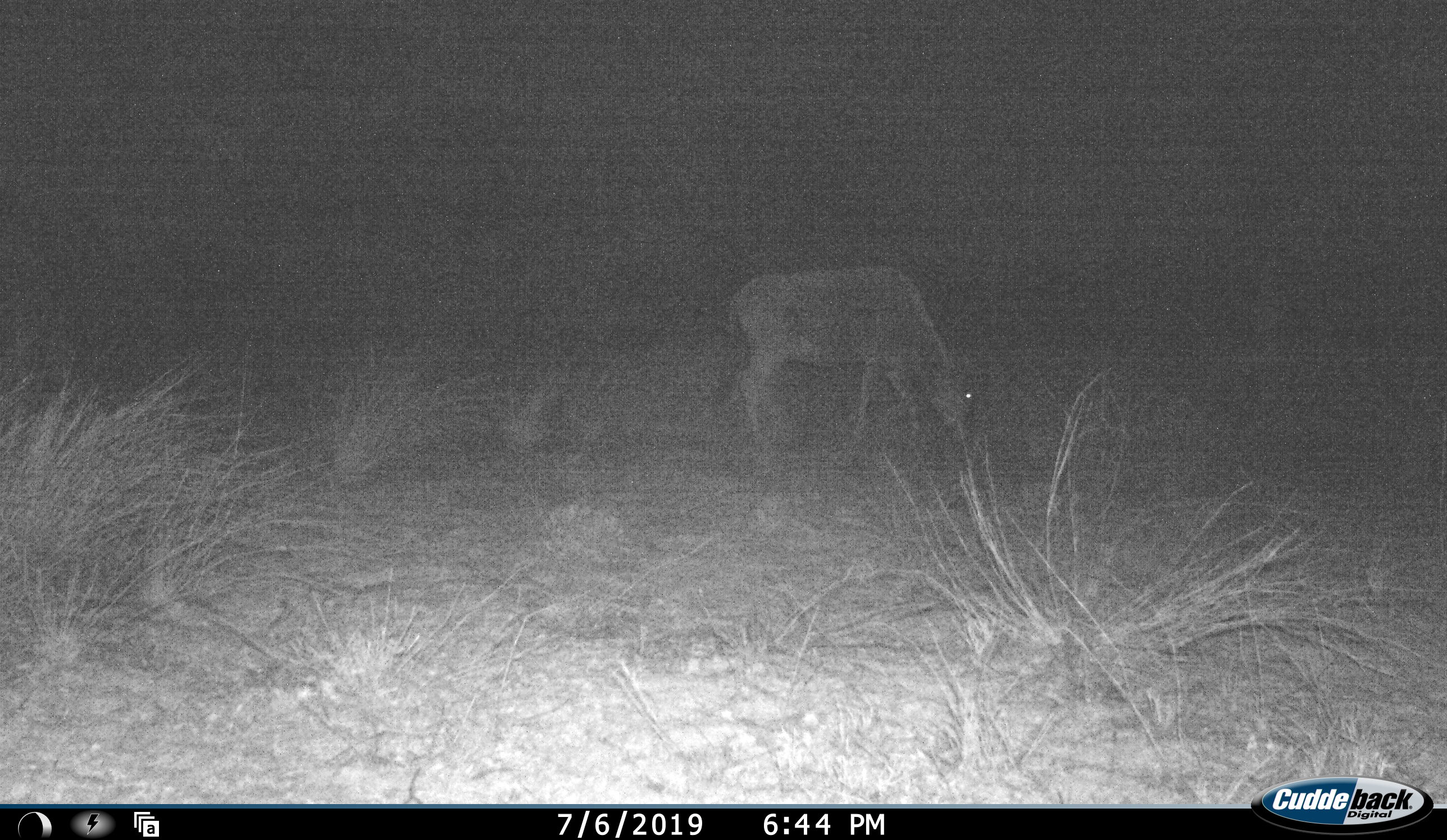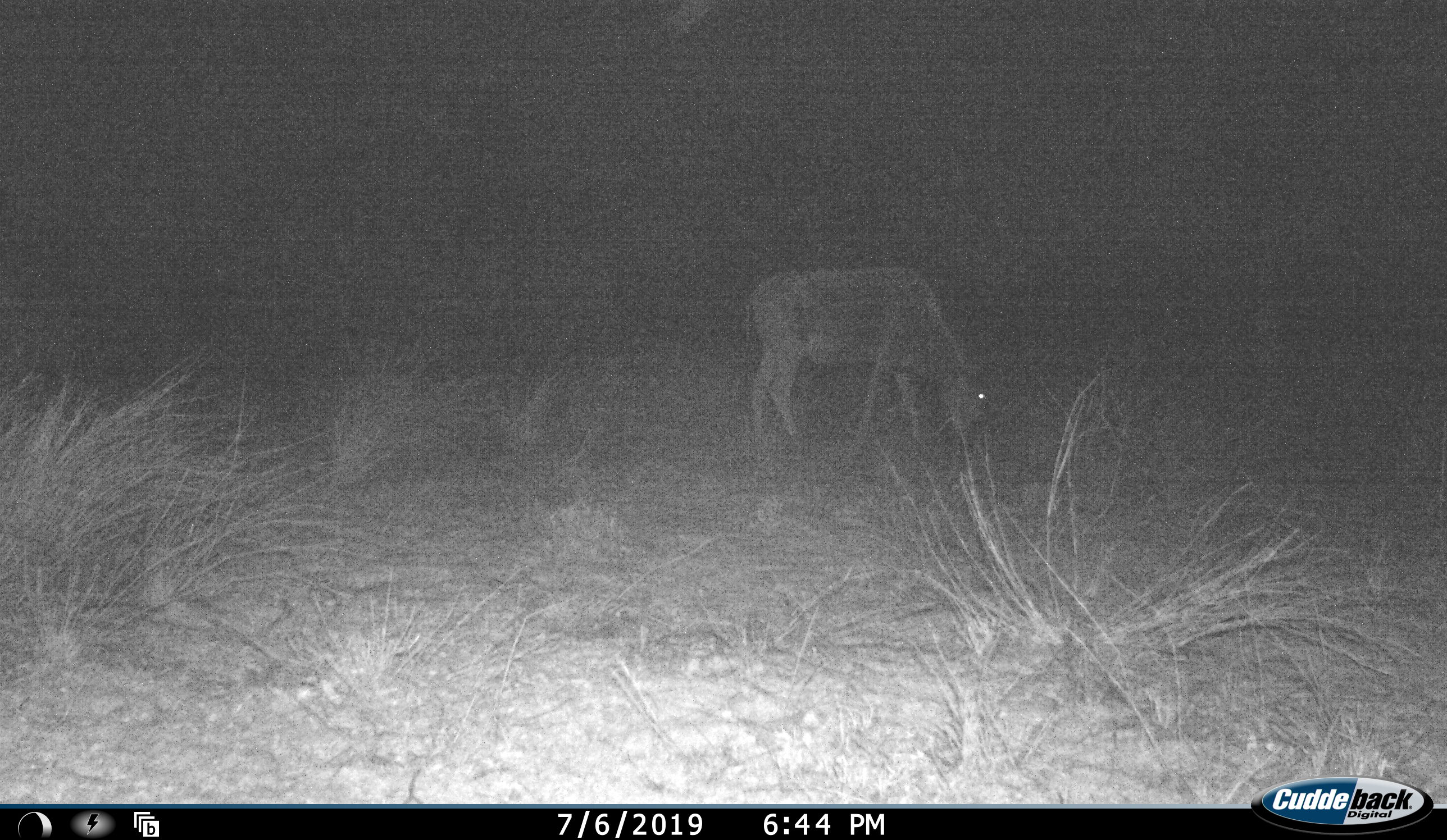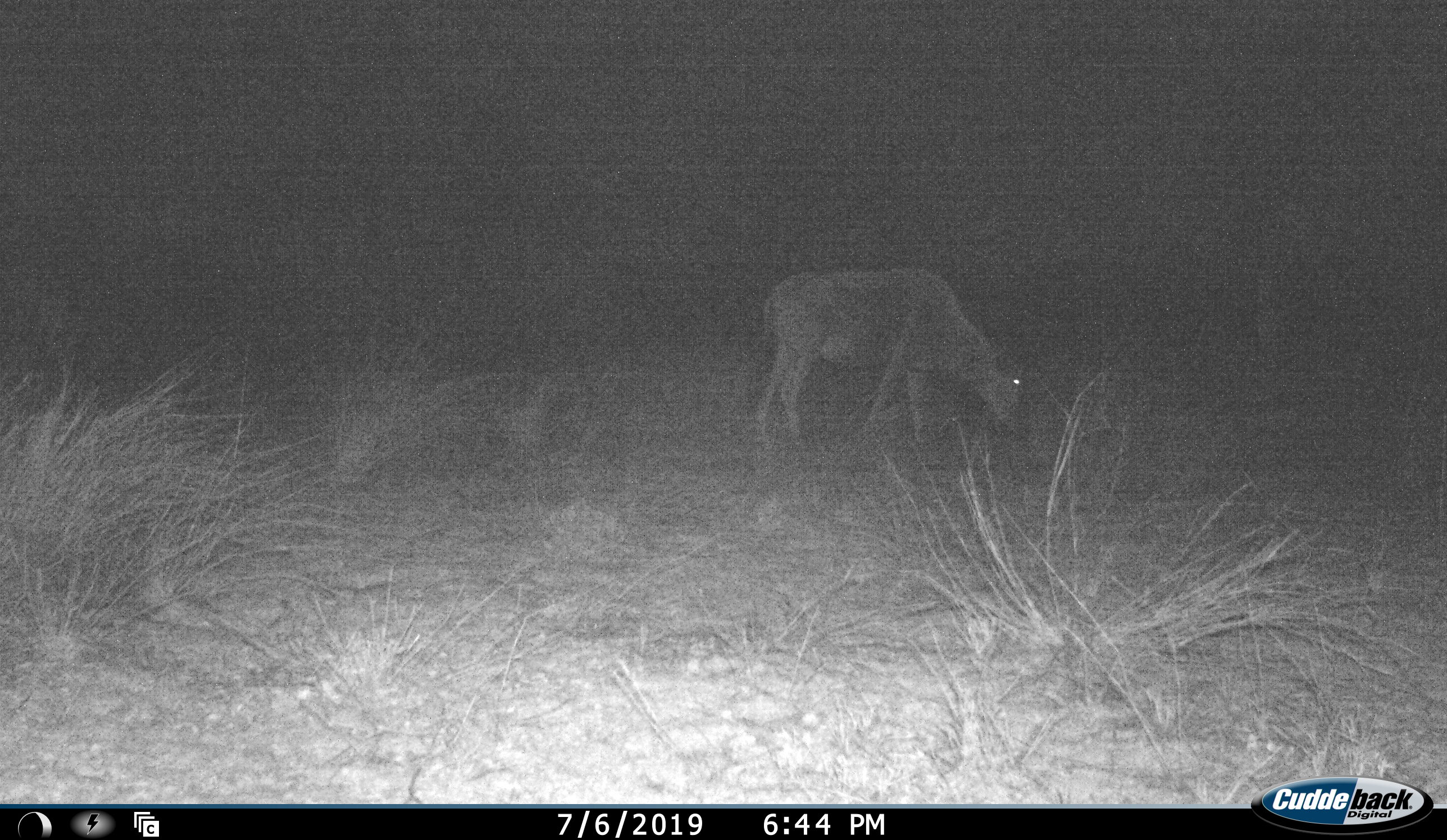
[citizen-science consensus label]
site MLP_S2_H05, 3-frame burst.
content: unidentified animal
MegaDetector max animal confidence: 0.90